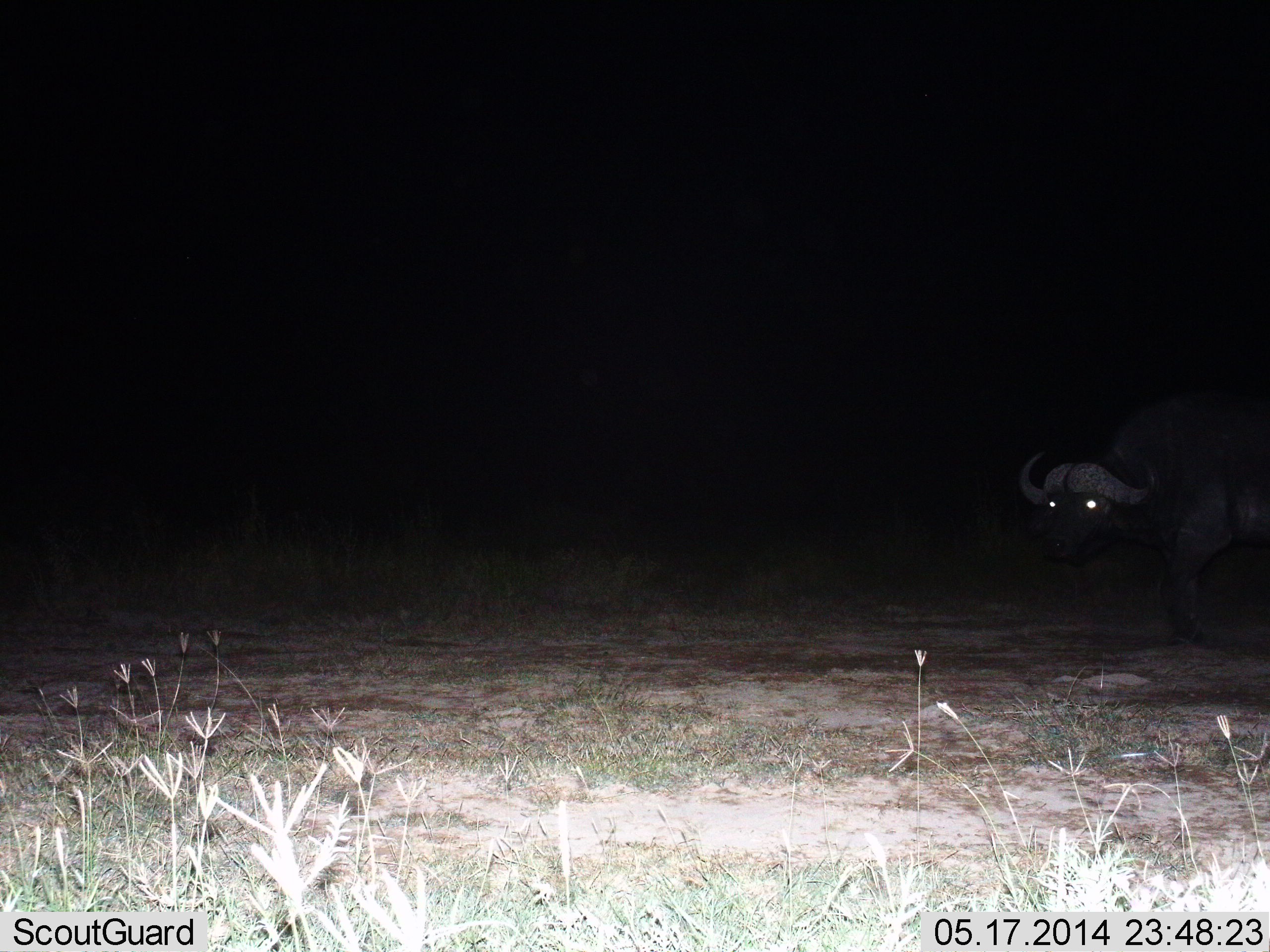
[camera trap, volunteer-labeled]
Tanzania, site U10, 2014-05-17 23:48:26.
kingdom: Animalia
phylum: Chordata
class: Mammalia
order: Artiodactyla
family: Bovidae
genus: Syncerus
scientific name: Syncerus caffer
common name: cape buffalo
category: buffalo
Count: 1.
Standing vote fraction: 60%.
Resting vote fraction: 0%.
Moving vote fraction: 40%.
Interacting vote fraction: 0%.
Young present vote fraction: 0%.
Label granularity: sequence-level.